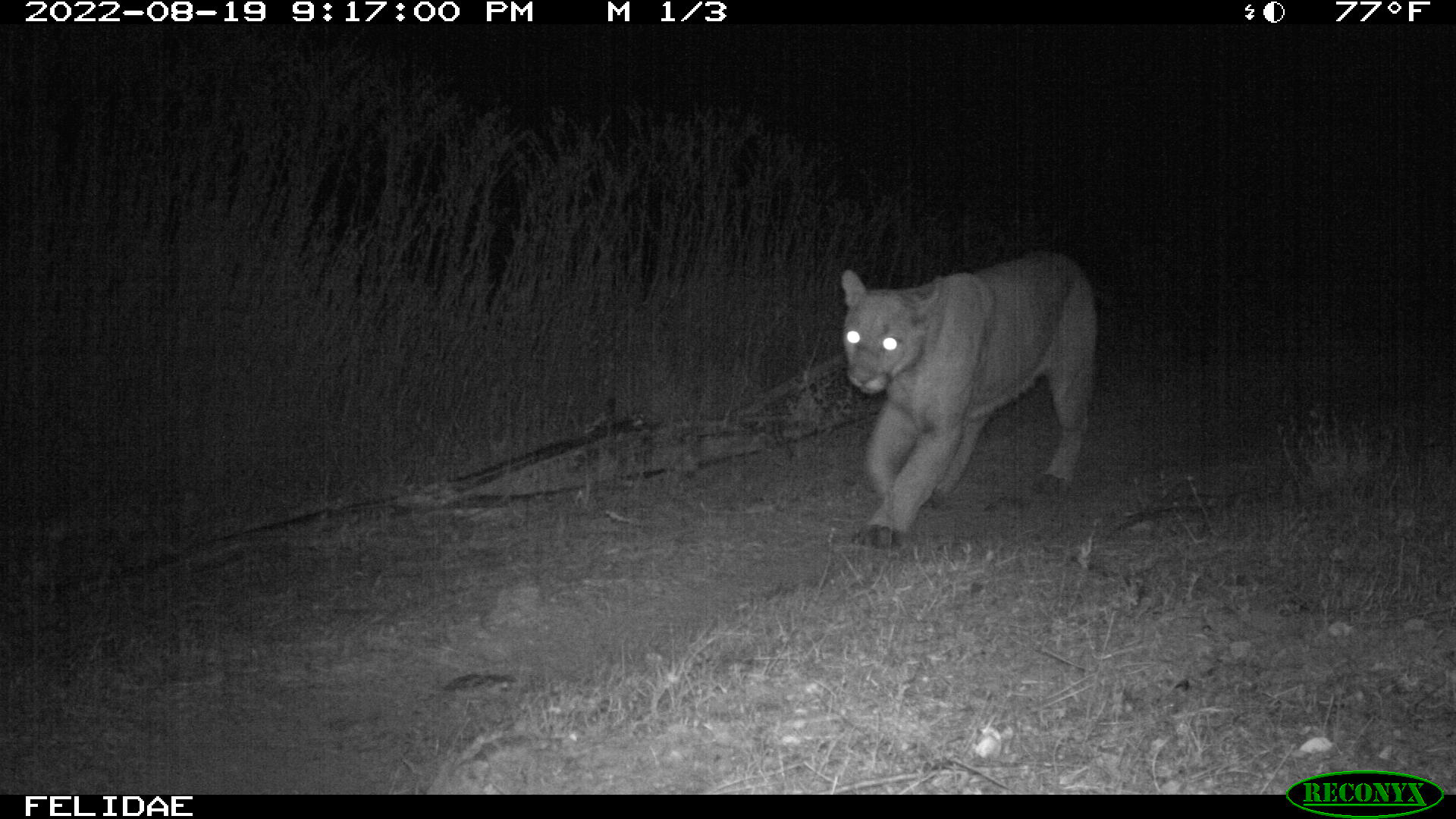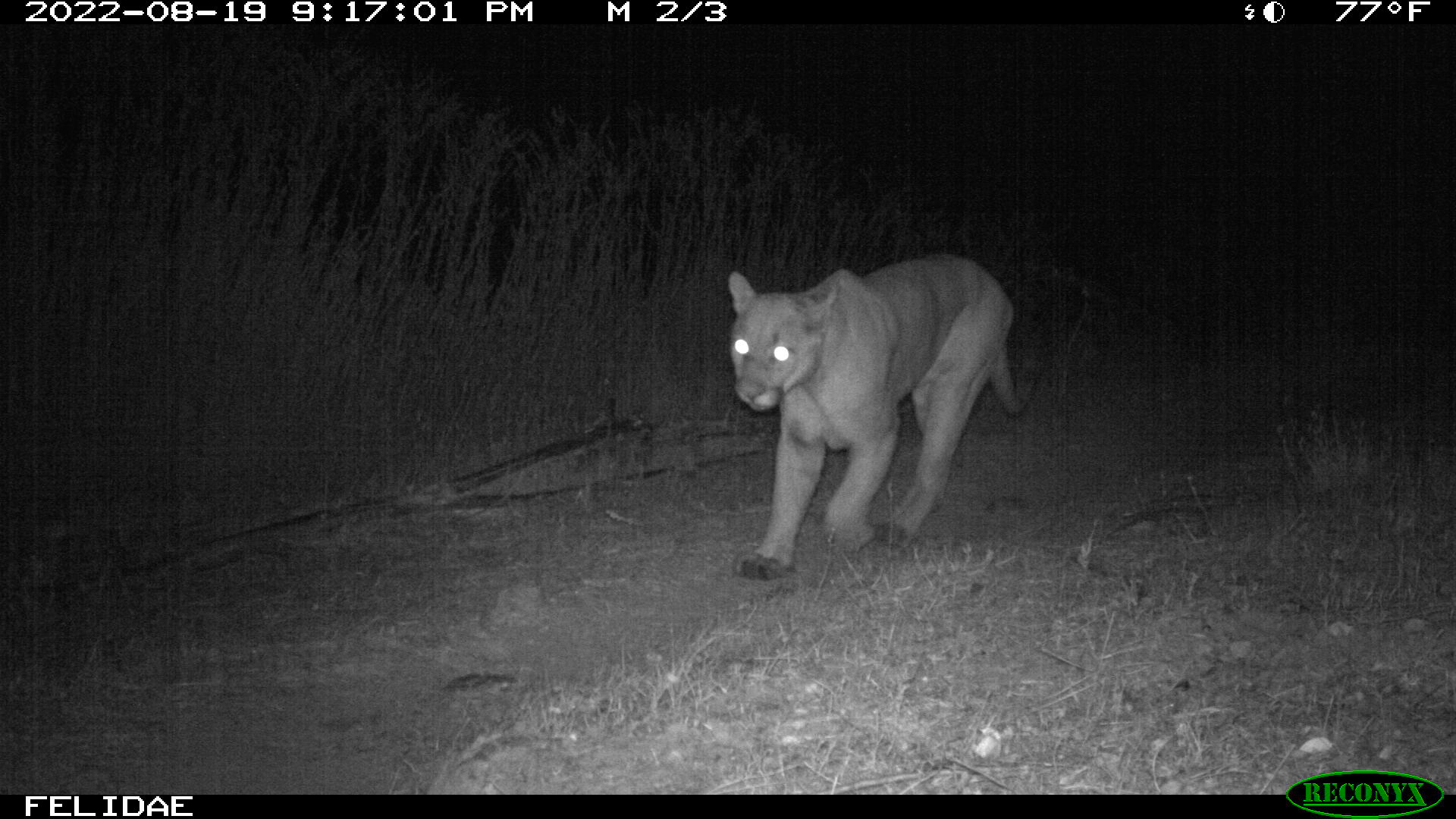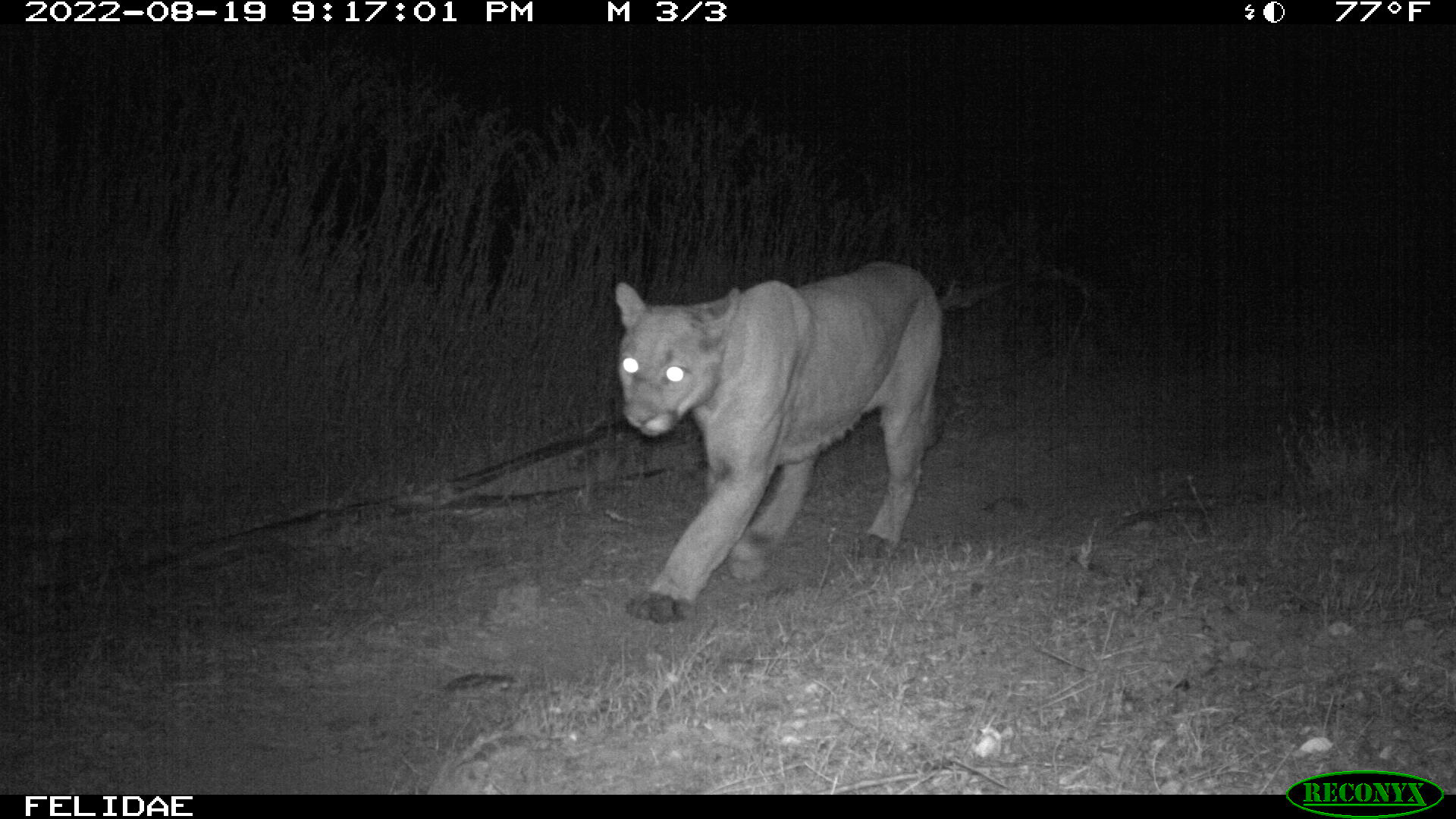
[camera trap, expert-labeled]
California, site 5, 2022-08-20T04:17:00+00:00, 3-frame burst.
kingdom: Animalia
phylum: Chordata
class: Mammalia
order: Carnivora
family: Felidae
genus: Puma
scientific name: Puma concolor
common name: puma